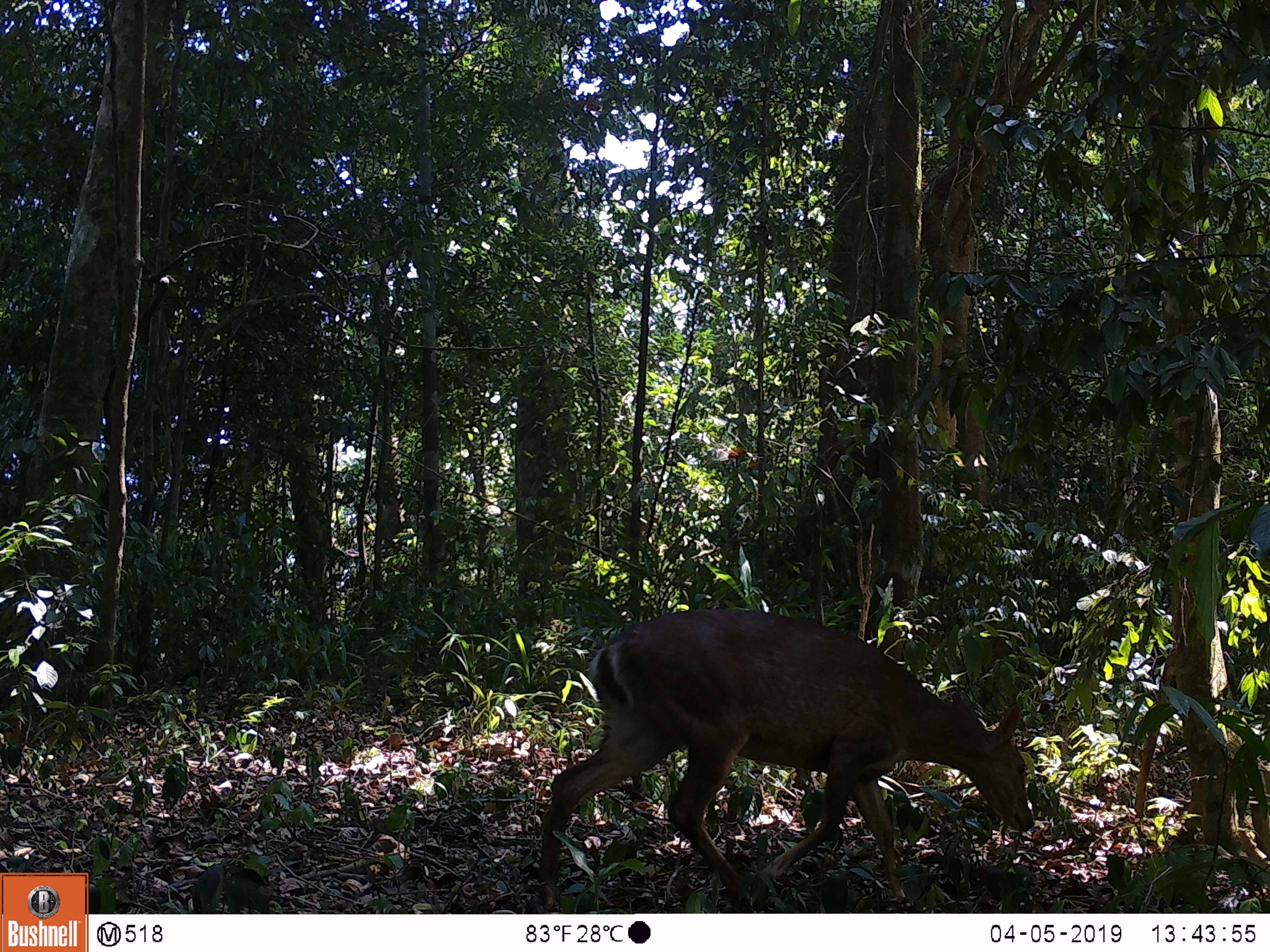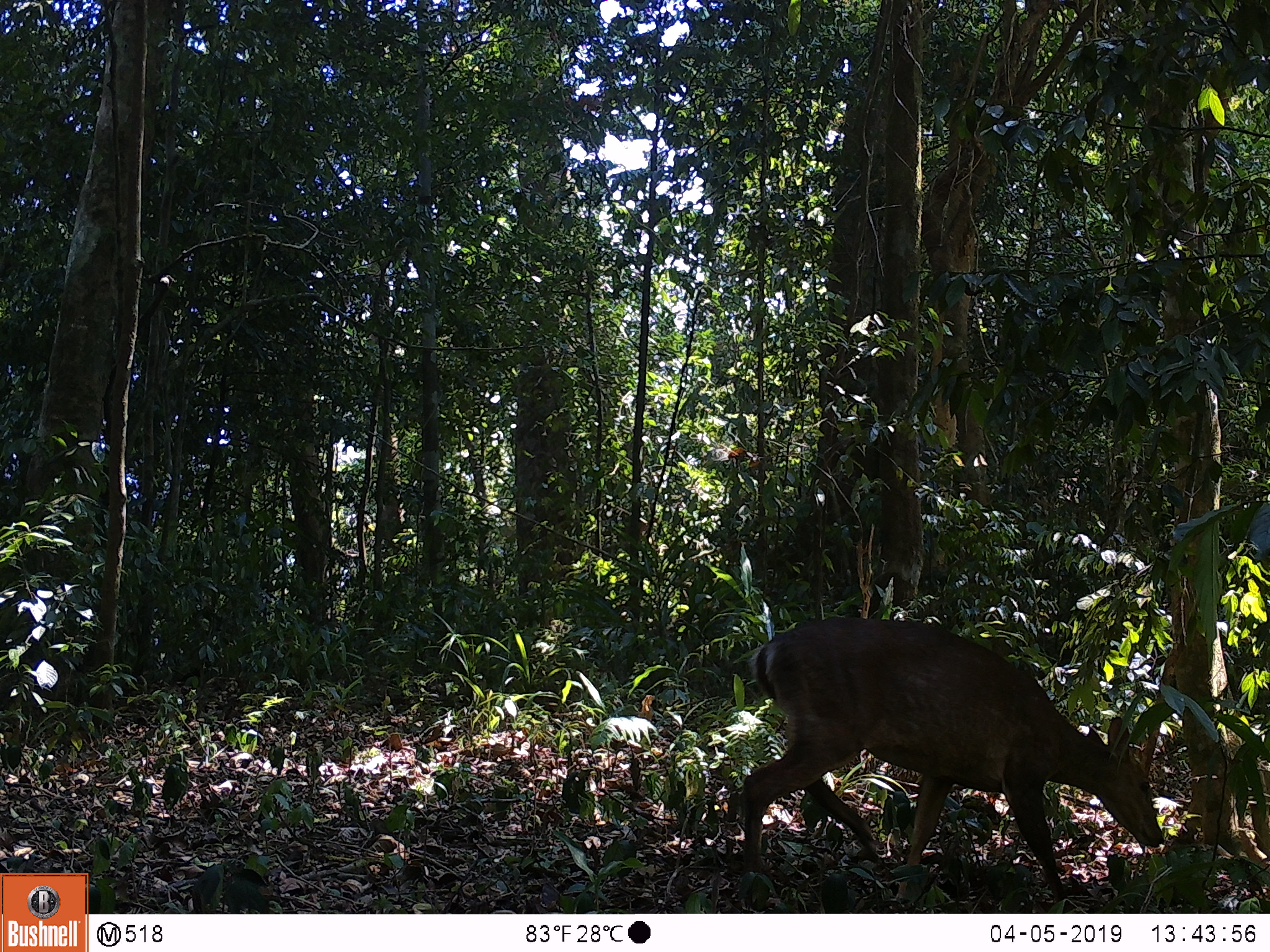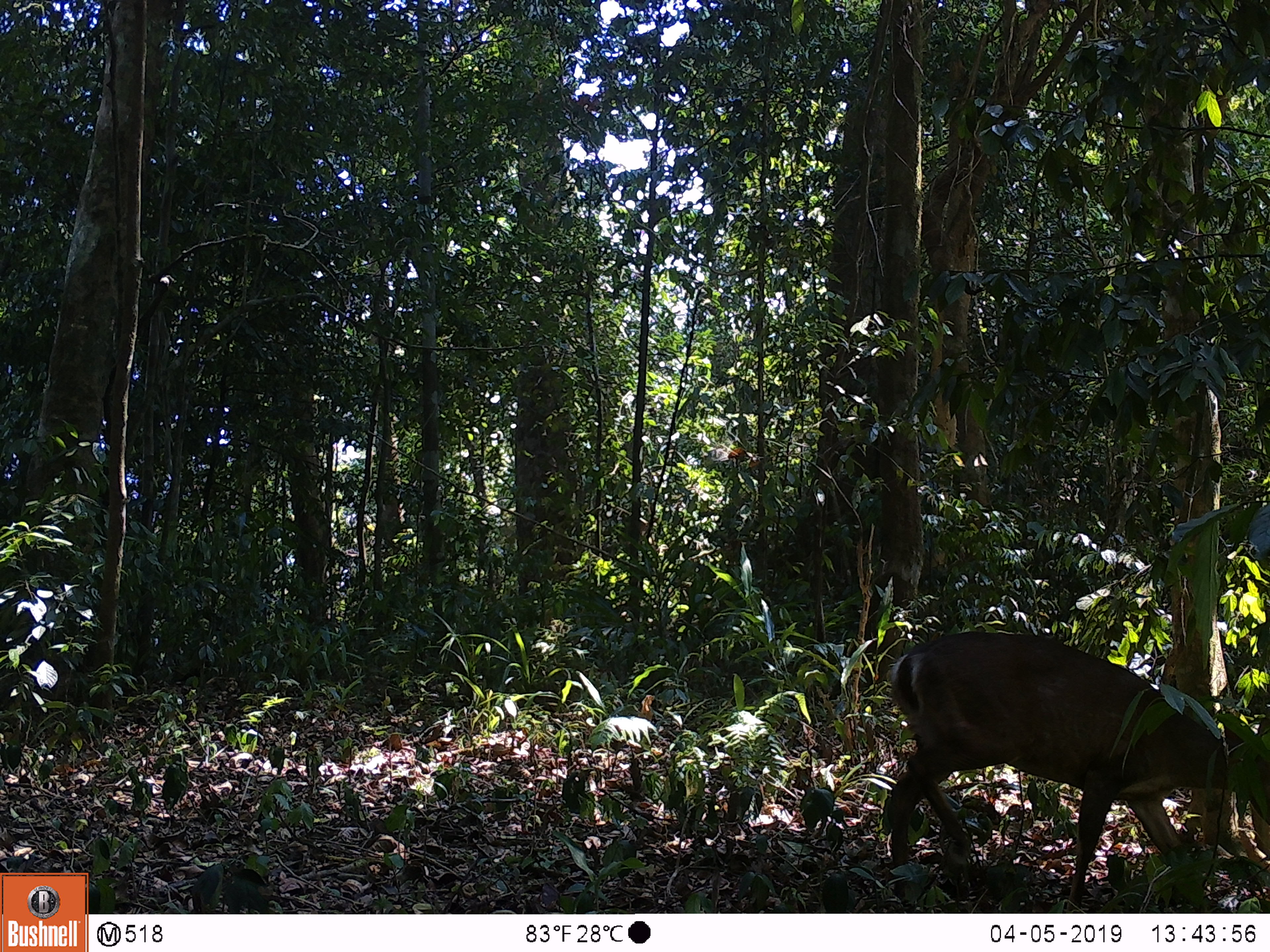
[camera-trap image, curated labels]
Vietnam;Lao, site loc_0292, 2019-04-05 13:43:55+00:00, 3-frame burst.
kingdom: Animalia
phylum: Chordata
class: Mammalia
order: Artiodactyla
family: Cervidae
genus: Muntiacus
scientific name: Muntiacus vuquangensis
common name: large-antlered muntjac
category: large antlered muntjac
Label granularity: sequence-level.